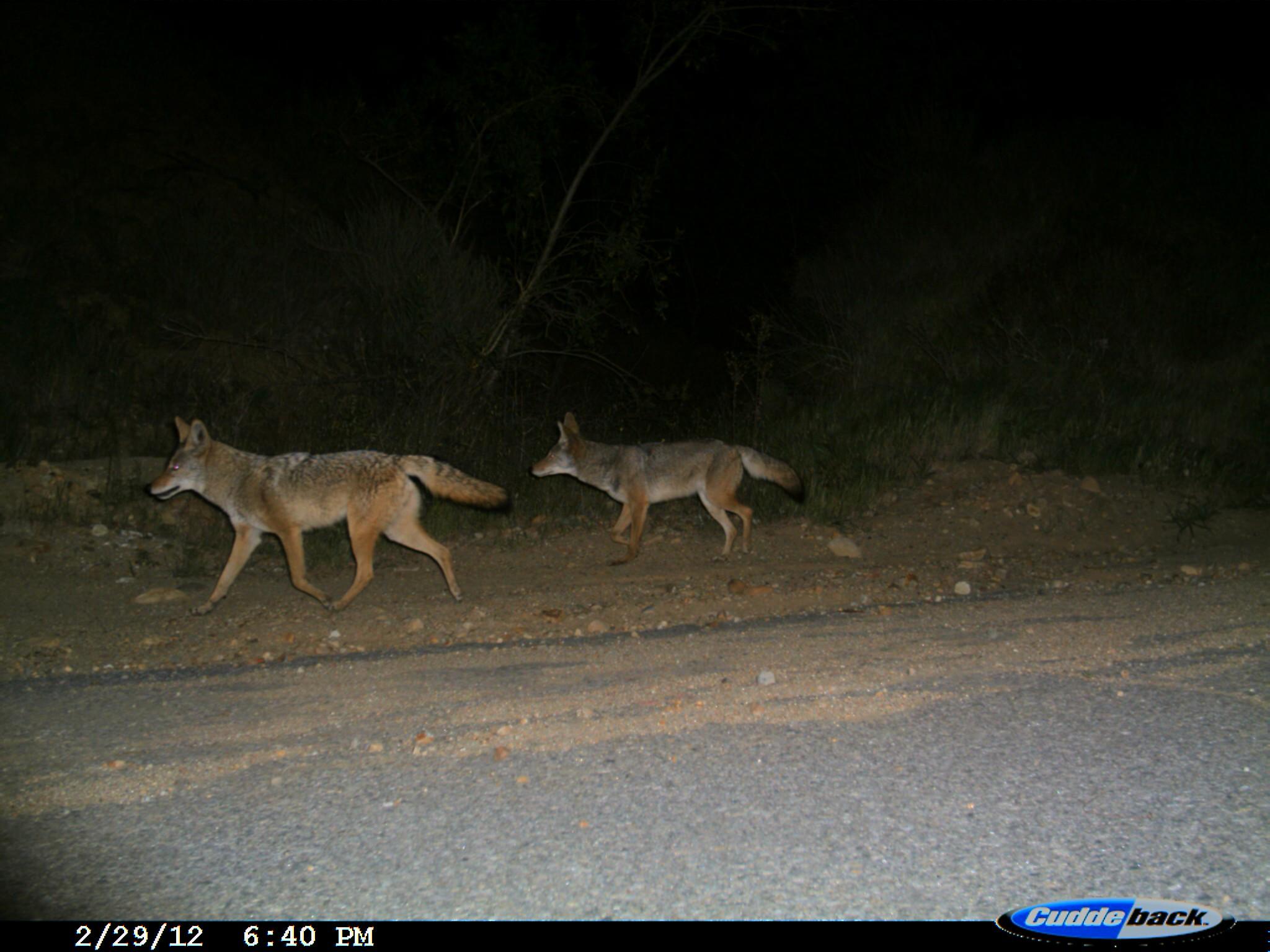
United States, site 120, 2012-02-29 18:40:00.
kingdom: Animalia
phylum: Chordata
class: Mammalia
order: Carnivora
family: Canidae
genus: Canis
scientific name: Canis latrans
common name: coyote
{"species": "coyote (Canis latrans)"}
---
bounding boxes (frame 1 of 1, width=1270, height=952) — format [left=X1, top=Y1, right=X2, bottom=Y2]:
coyote: [left=135, top=405, right=514, bottom=620]; [left=521, top=403, right=818, bottom=576]